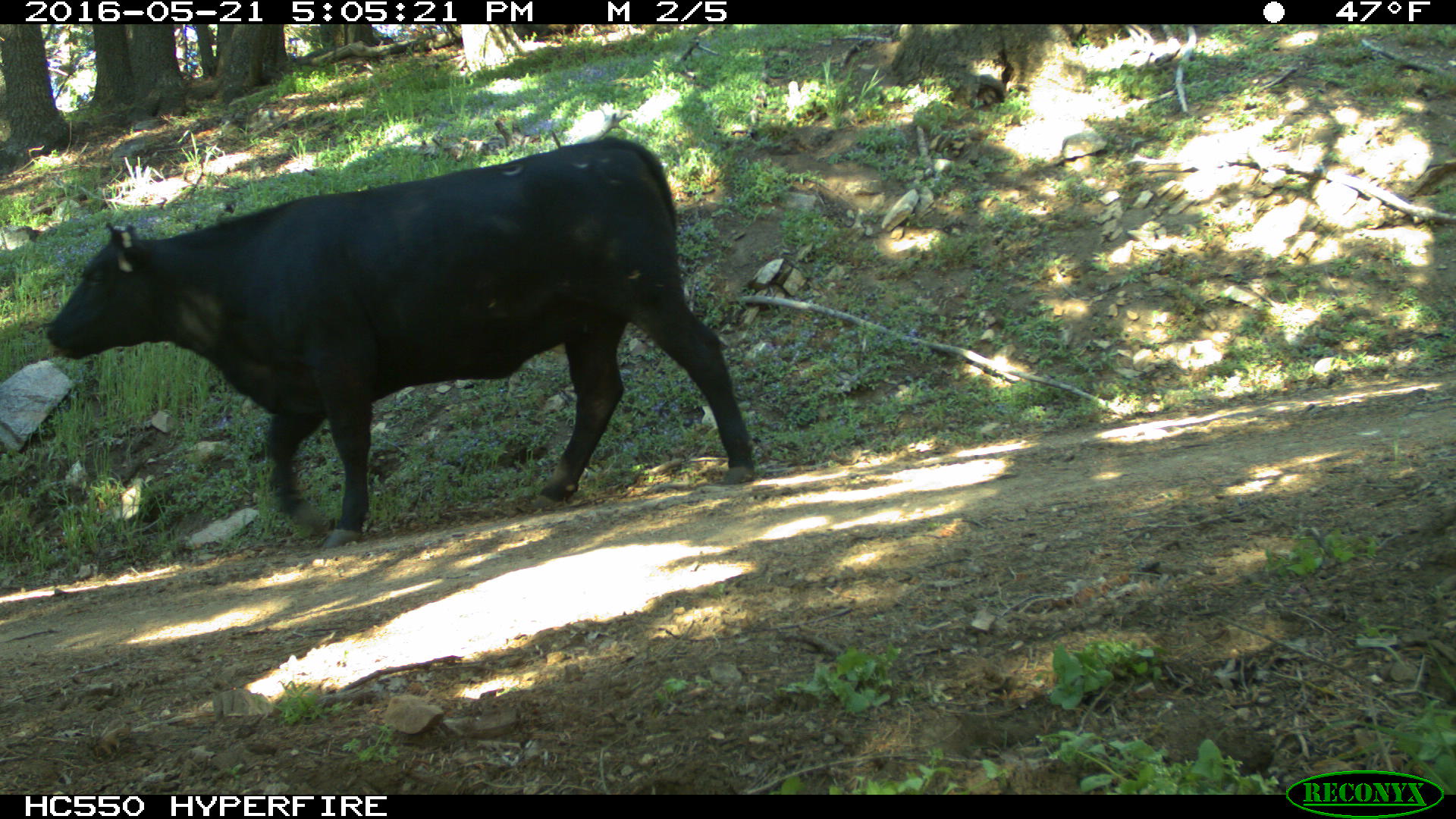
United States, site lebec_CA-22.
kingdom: Animalia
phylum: Chordata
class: Mammalia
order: Artiodactyla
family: Bovidae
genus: Bos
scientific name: Bos taurus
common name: domestic cow